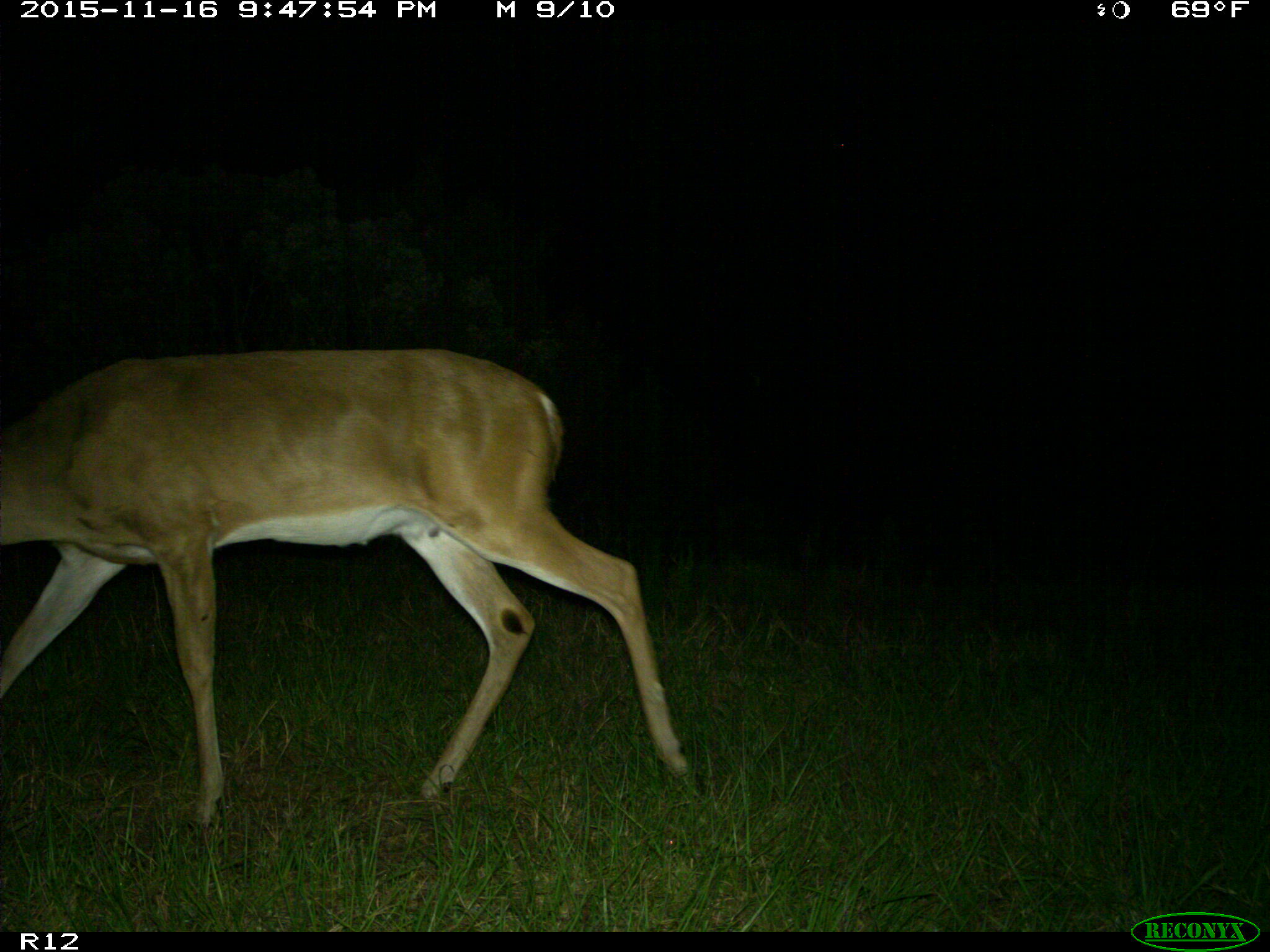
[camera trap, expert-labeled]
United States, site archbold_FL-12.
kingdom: Animalia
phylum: Chordata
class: Mammalia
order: Artiodactyla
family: Cervidae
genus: Odocoileus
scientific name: Odocoileus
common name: deer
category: unidentified deer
Unidentified deer (deer) (Odocoileus).